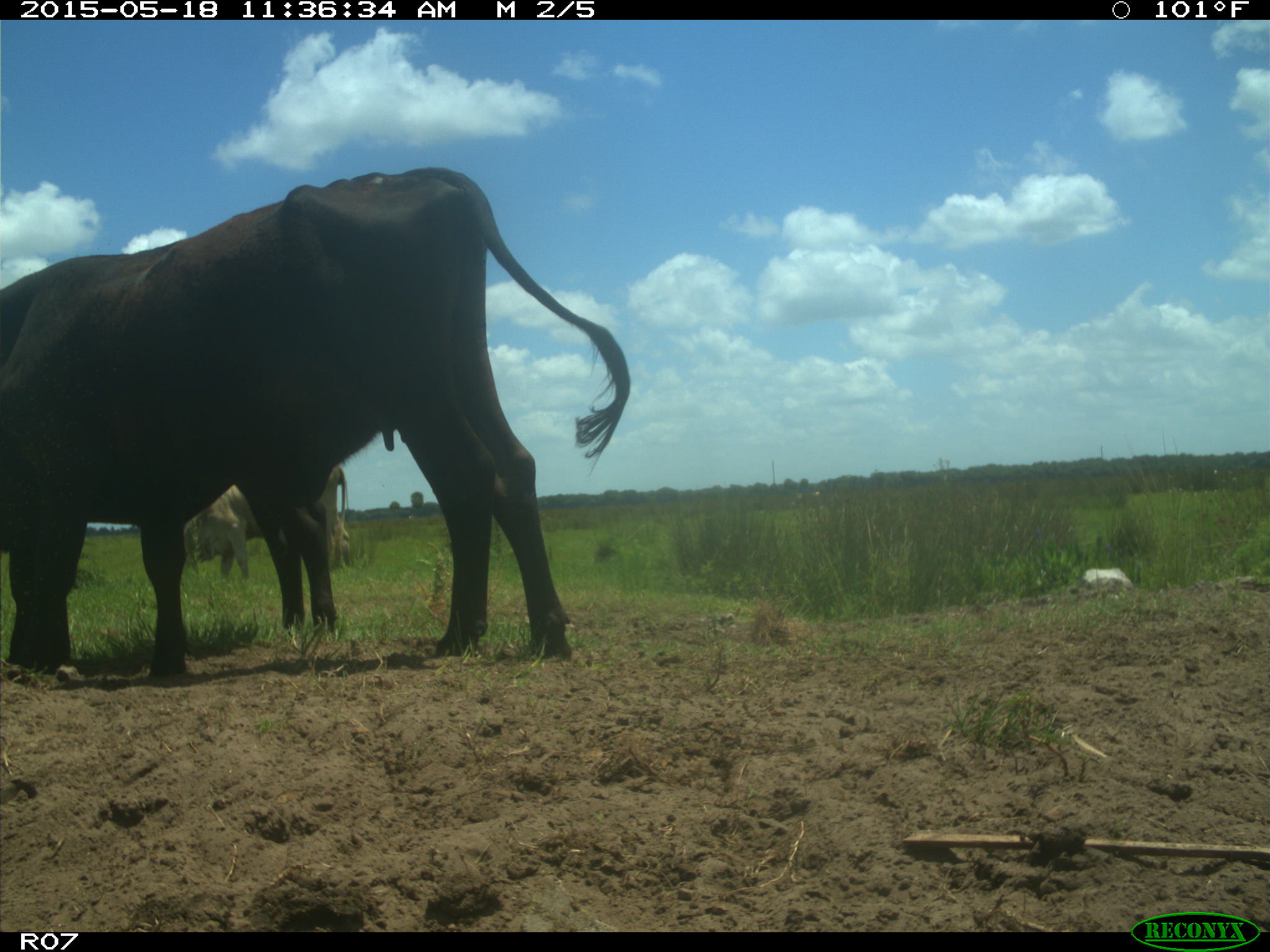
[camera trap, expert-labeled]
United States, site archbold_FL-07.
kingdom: Animalia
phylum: Chordata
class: Mammalia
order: Artiodactyla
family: Bovidae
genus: Bos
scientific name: Bos taurus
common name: domestic cow